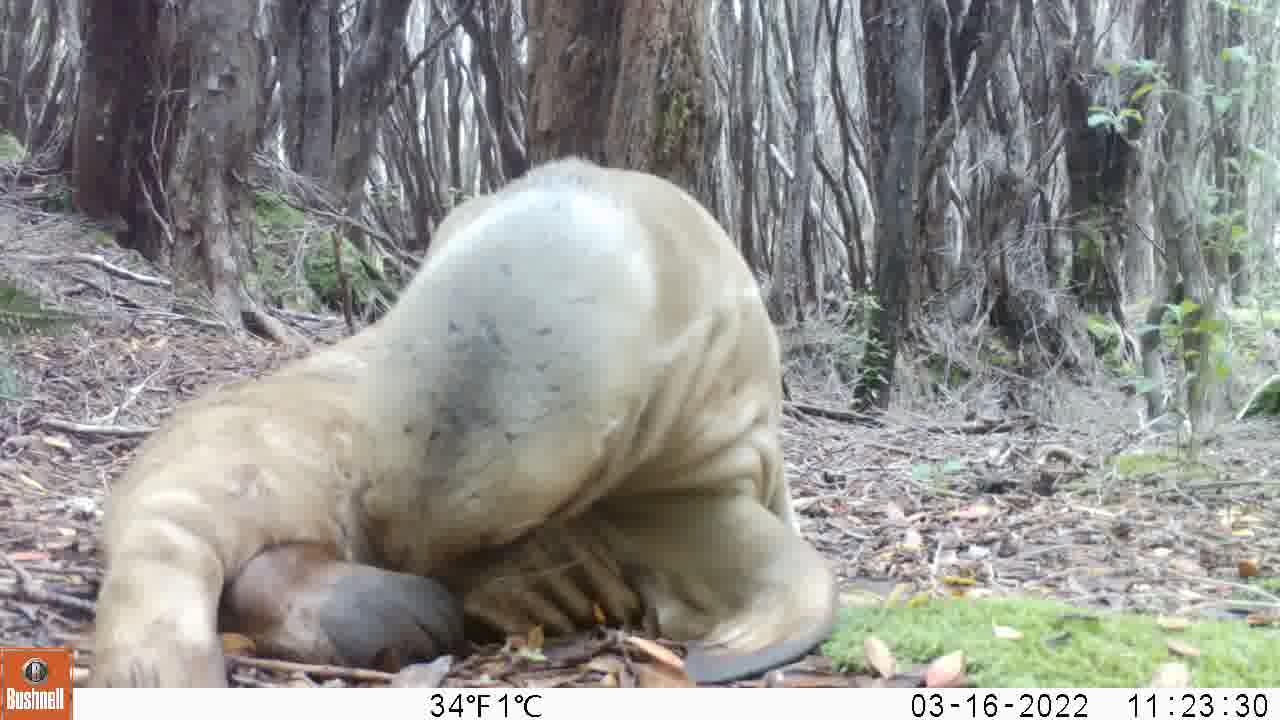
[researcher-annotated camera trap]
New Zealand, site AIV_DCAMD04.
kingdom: Animalia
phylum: Chordata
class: Mammalia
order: Carnivora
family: Otariidae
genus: Phocarctos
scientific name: Phocarctos hookeri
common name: new zealand sea lion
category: sealion